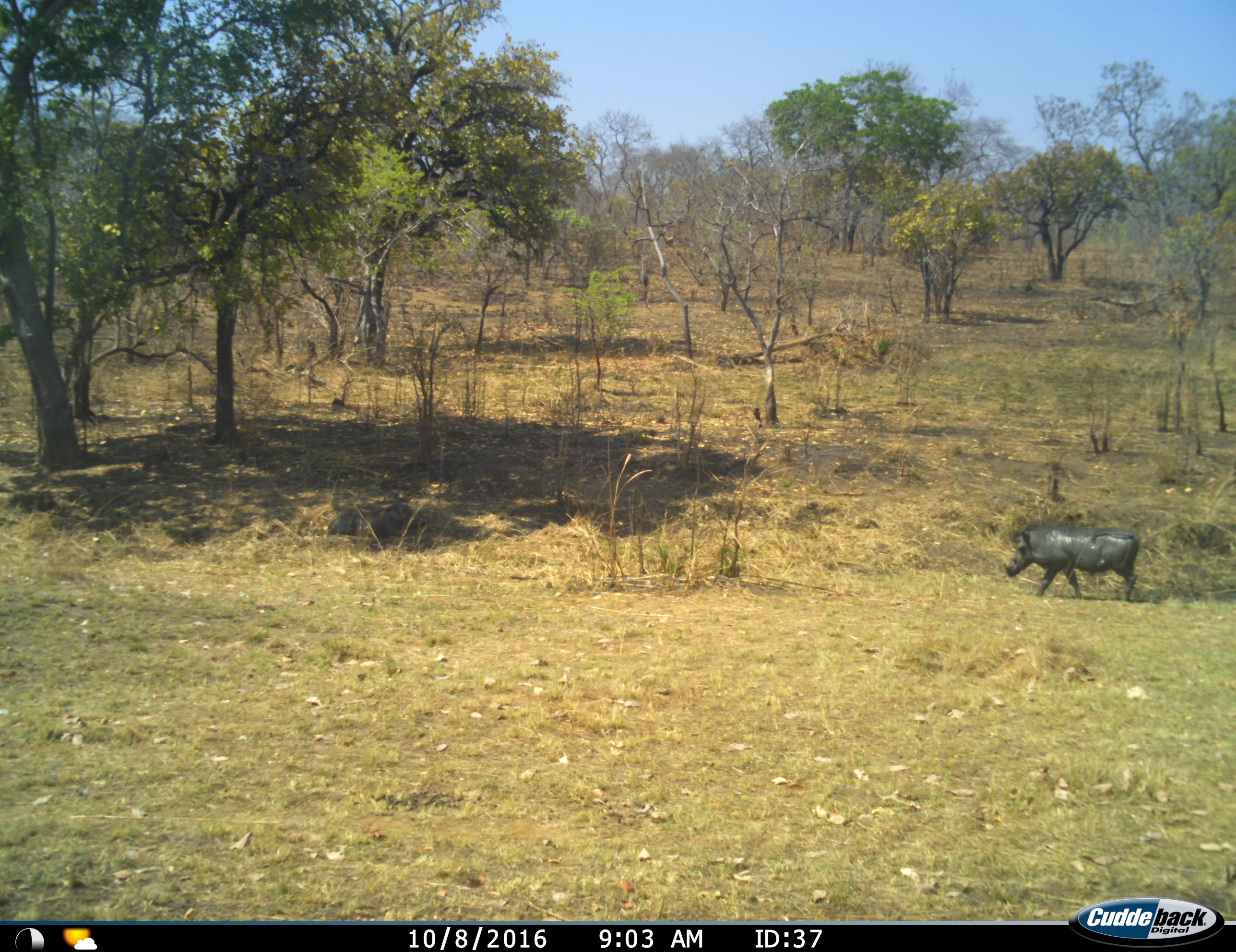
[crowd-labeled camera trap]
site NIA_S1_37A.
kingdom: Animalia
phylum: Chordata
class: Mammalia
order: Artiodactyla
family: Suidae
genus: Phacochoerus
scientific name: Phacochoerus africanus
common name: warthog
Warthog (Phacochoerus africanus), count 1. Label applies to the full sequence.